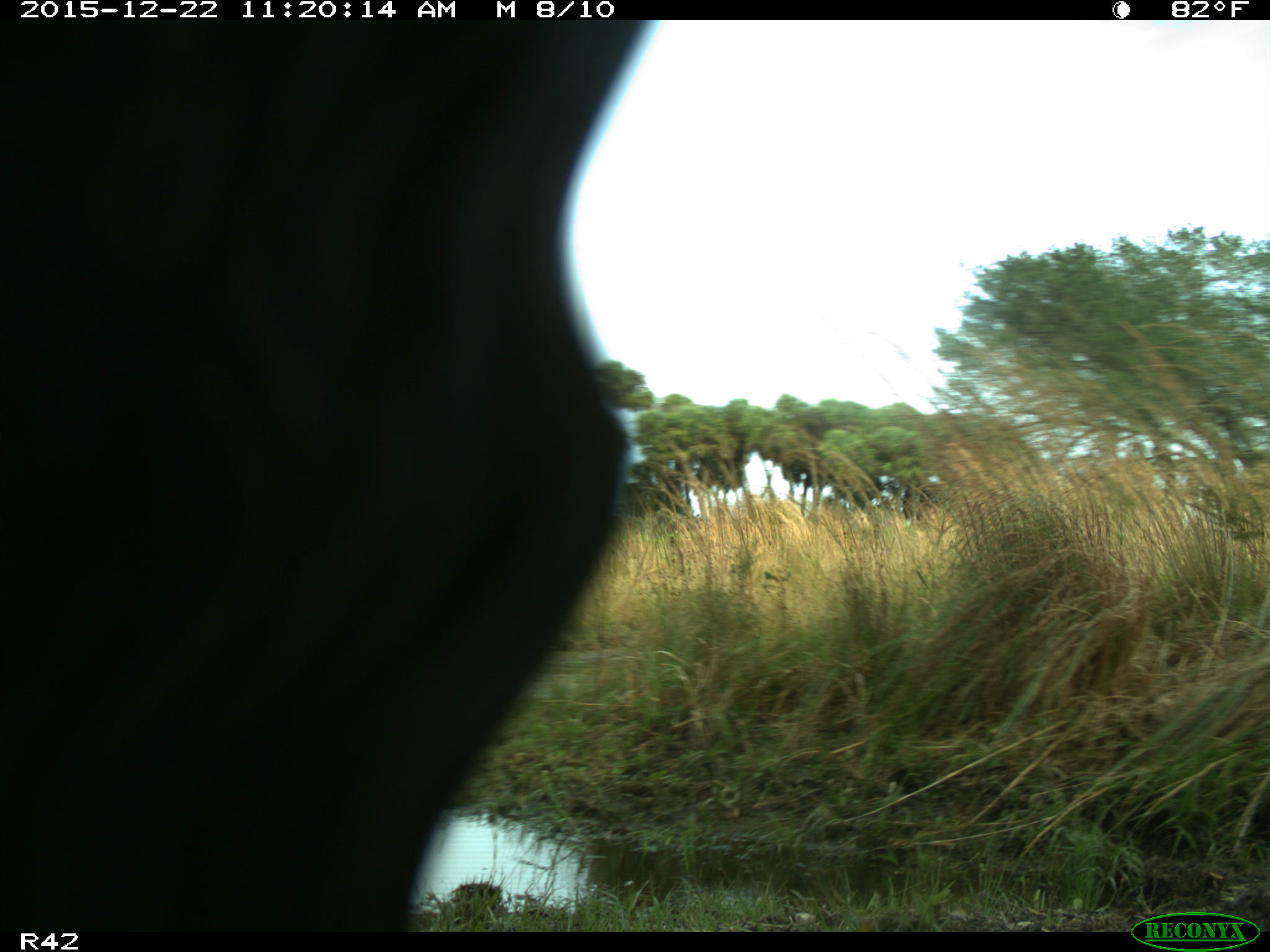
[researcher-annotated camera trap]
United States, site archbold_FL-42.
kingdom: Animalia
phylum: Chordata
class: Mammalia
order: Artiodactyla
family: Bovidae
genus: Bos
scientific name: Bos taurus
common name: domestic cow